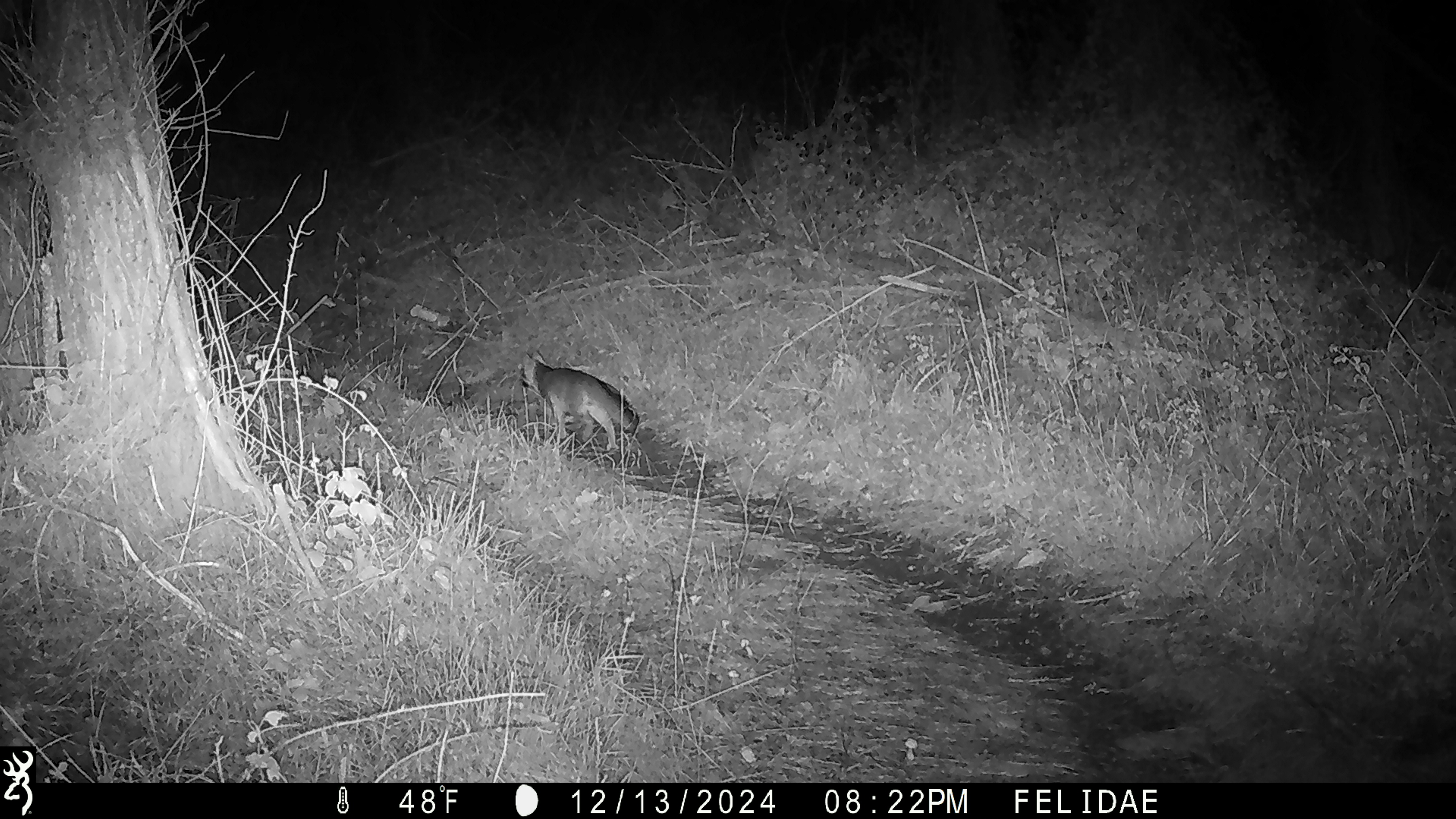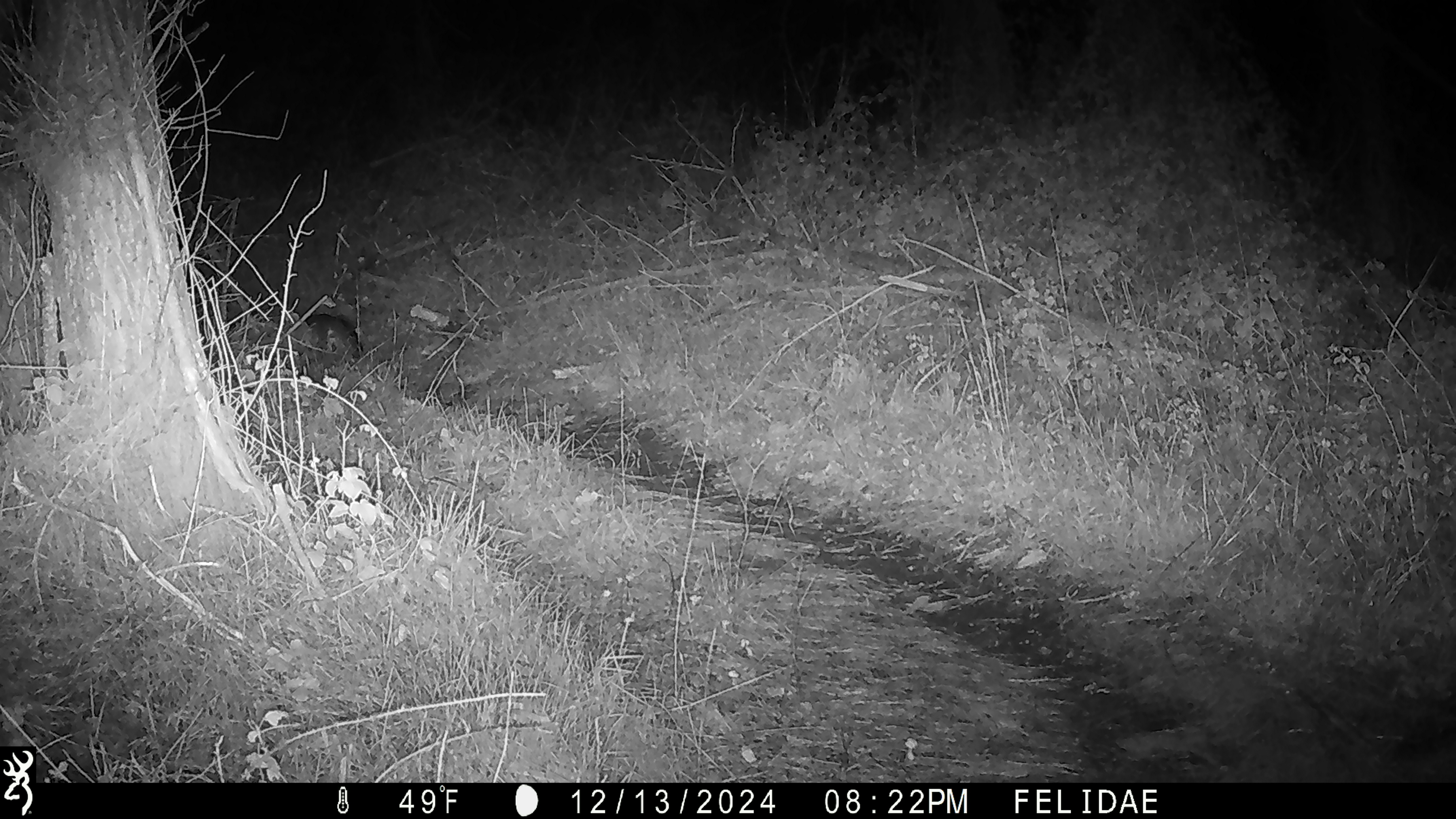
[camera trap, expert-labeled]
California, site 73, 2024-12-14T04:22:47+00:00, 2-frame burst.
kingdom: Animalia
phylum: Chordata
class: Mammalia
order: Carnivora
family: Canidae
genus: Urocyon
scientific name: Urocyon cinereoargenteus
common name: gray fox